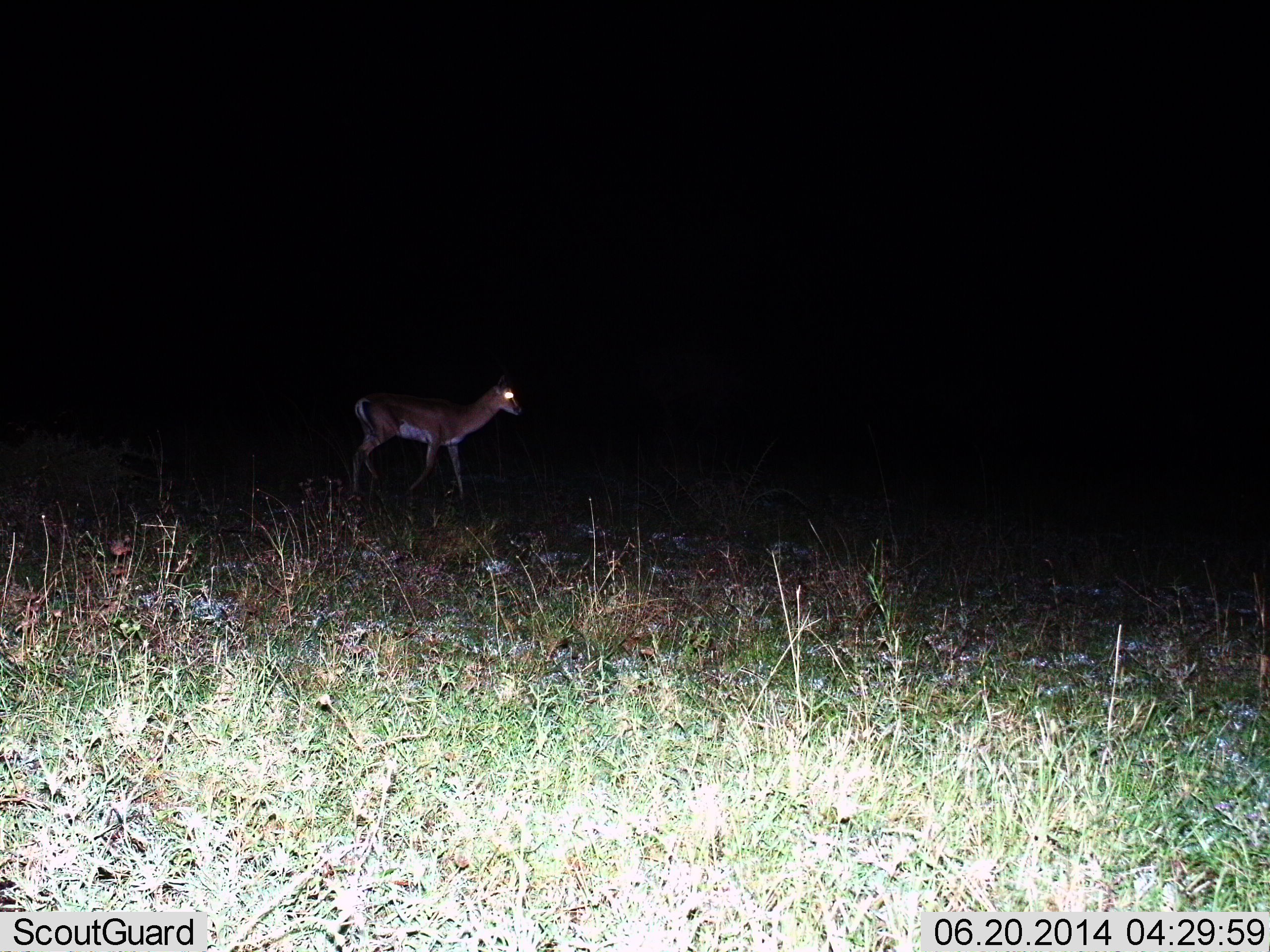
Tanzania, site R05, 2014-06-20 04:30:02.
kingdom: Animalia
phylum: Chordata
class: Mammalia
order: Artiodactyla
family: Bovidae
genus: Nanger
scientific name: Nanger granti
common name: grant's gazelle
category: gazellegrants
Gazellegrants (grant's gazelle) (Nanger granti), count 1. Behavior (volunteer vote fractions): standing 30%, resting 0%, moving 70%, interacting 0%. Young present (vote fraction): 0%. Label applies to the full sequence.